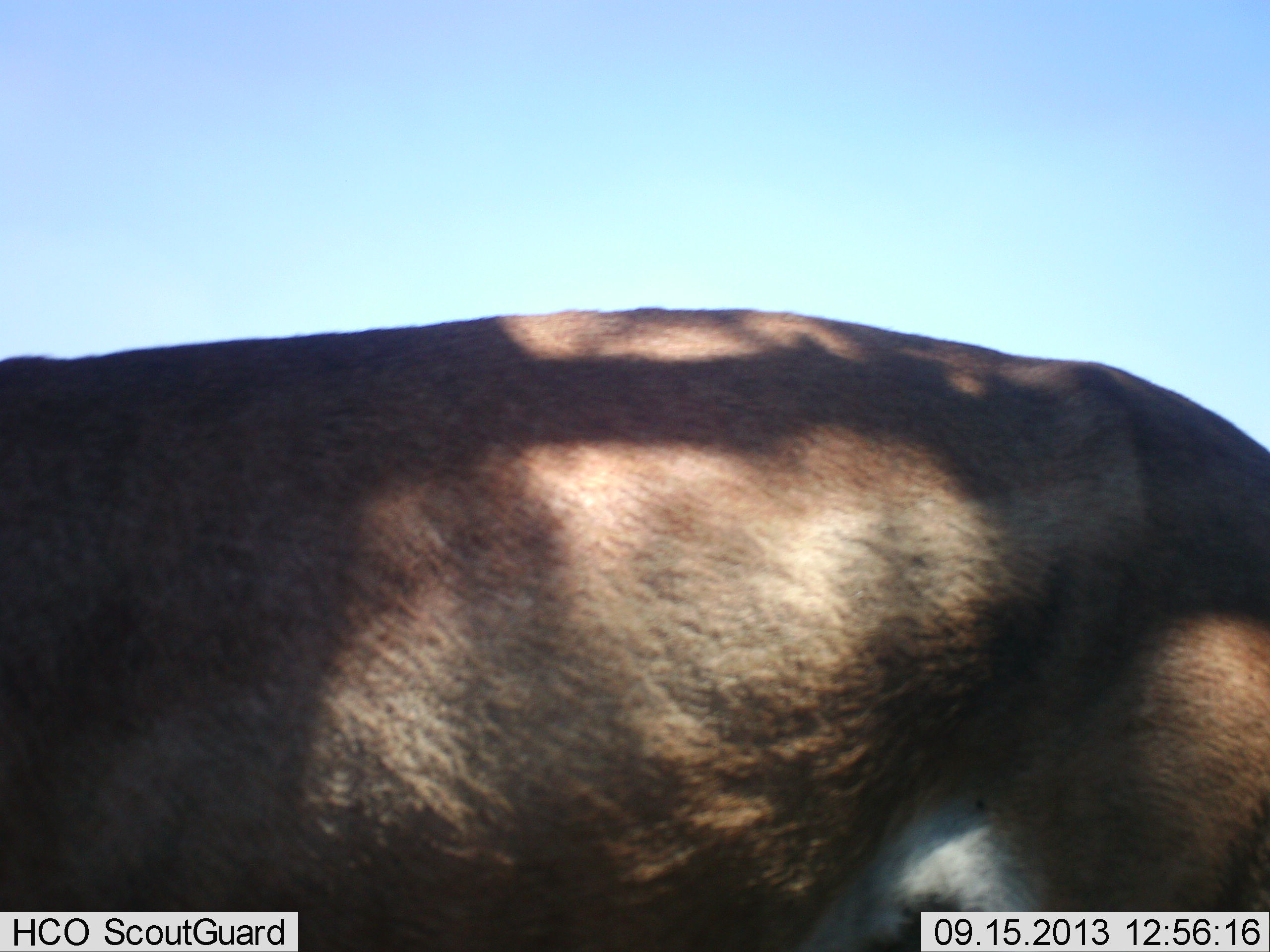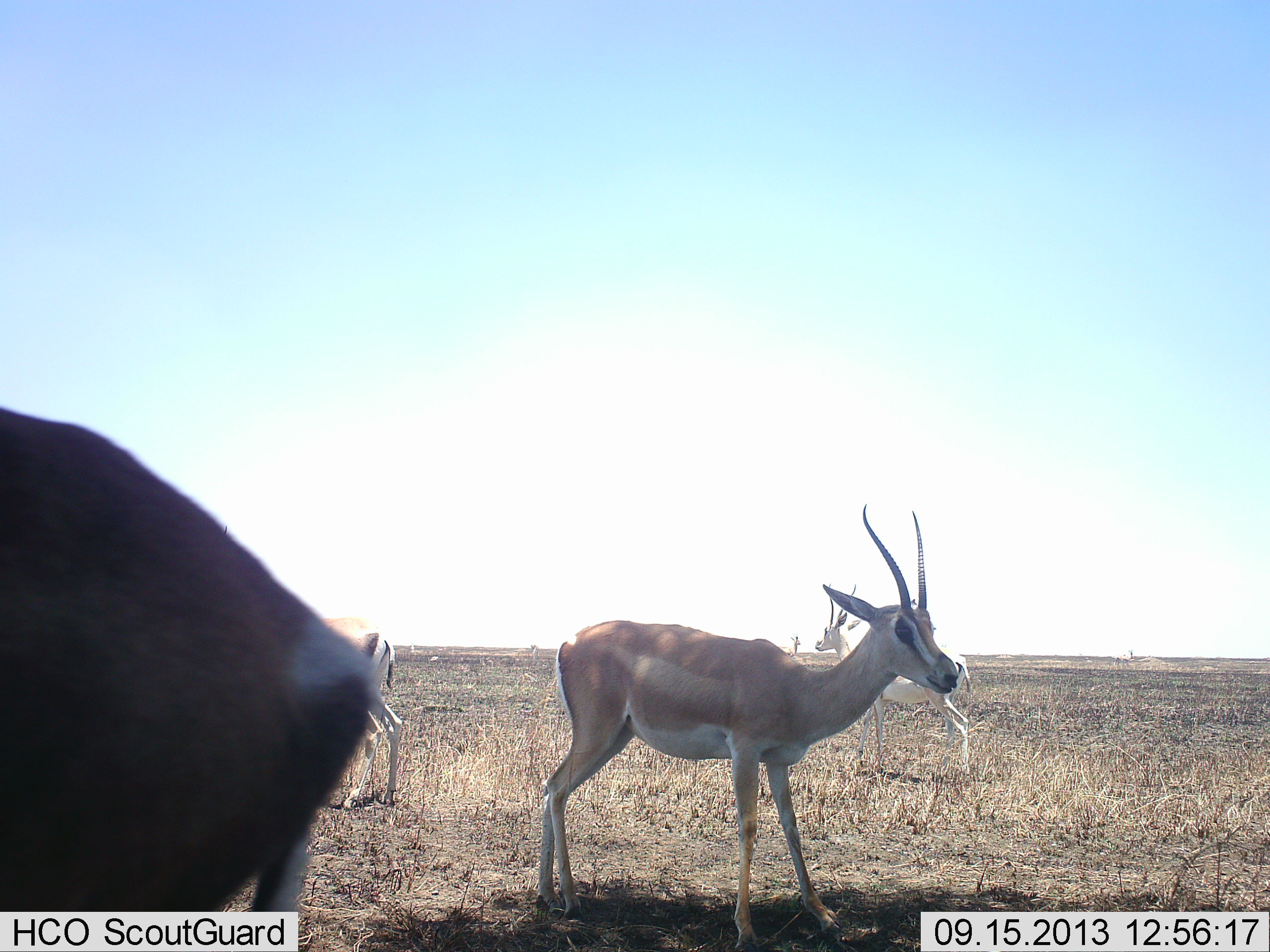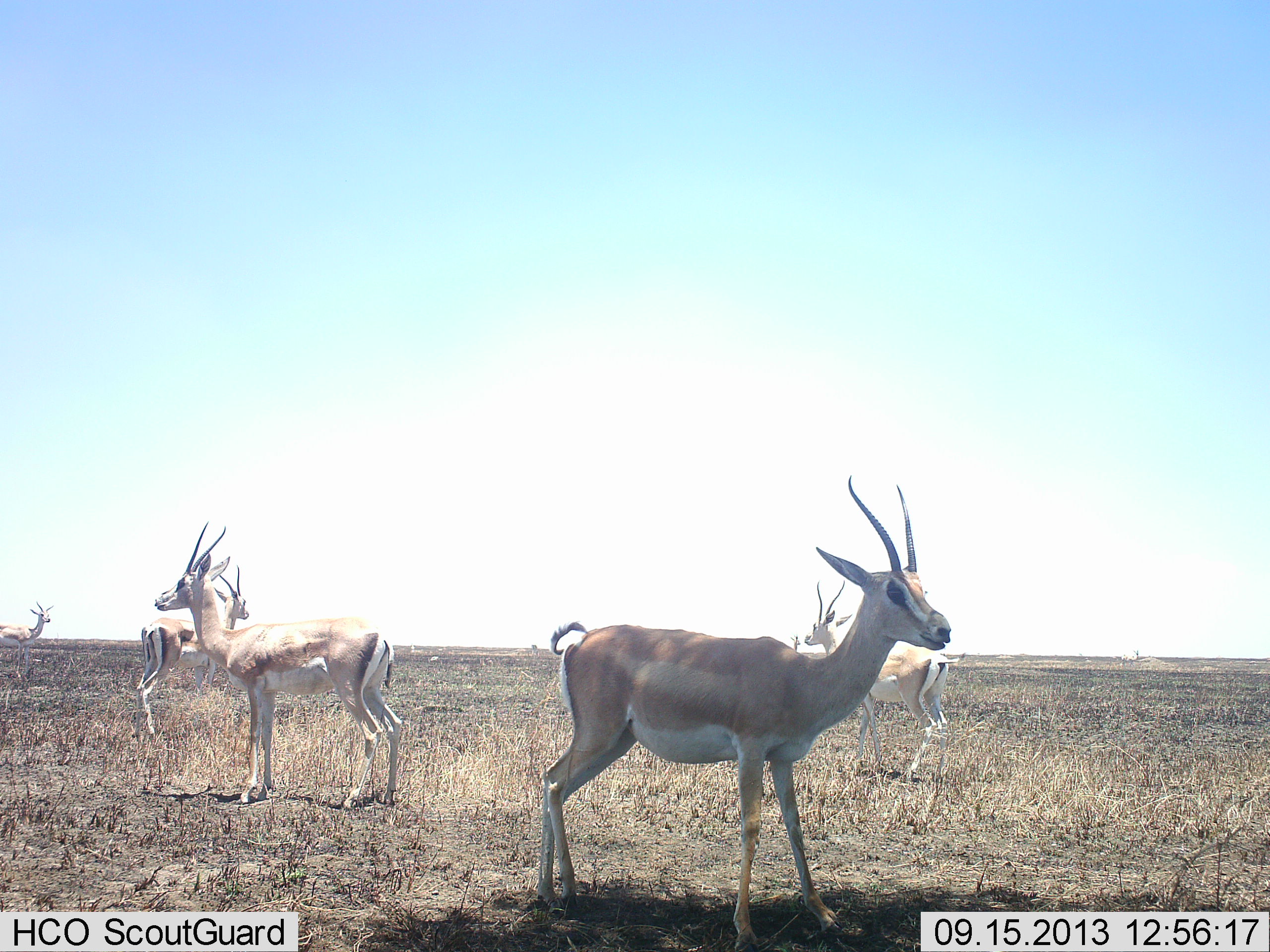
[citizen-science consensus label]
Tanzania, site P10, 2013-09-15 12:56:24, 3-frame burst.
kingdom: Animalia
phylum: Chordata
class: Mammalia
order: Artiodactyla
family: Bovidae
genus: Nanger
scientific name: Nanger granti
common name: grant's gazelle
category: gazellegrants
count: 6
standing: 82%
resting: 9%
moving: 45%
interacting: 0%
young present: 0%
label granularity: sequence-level